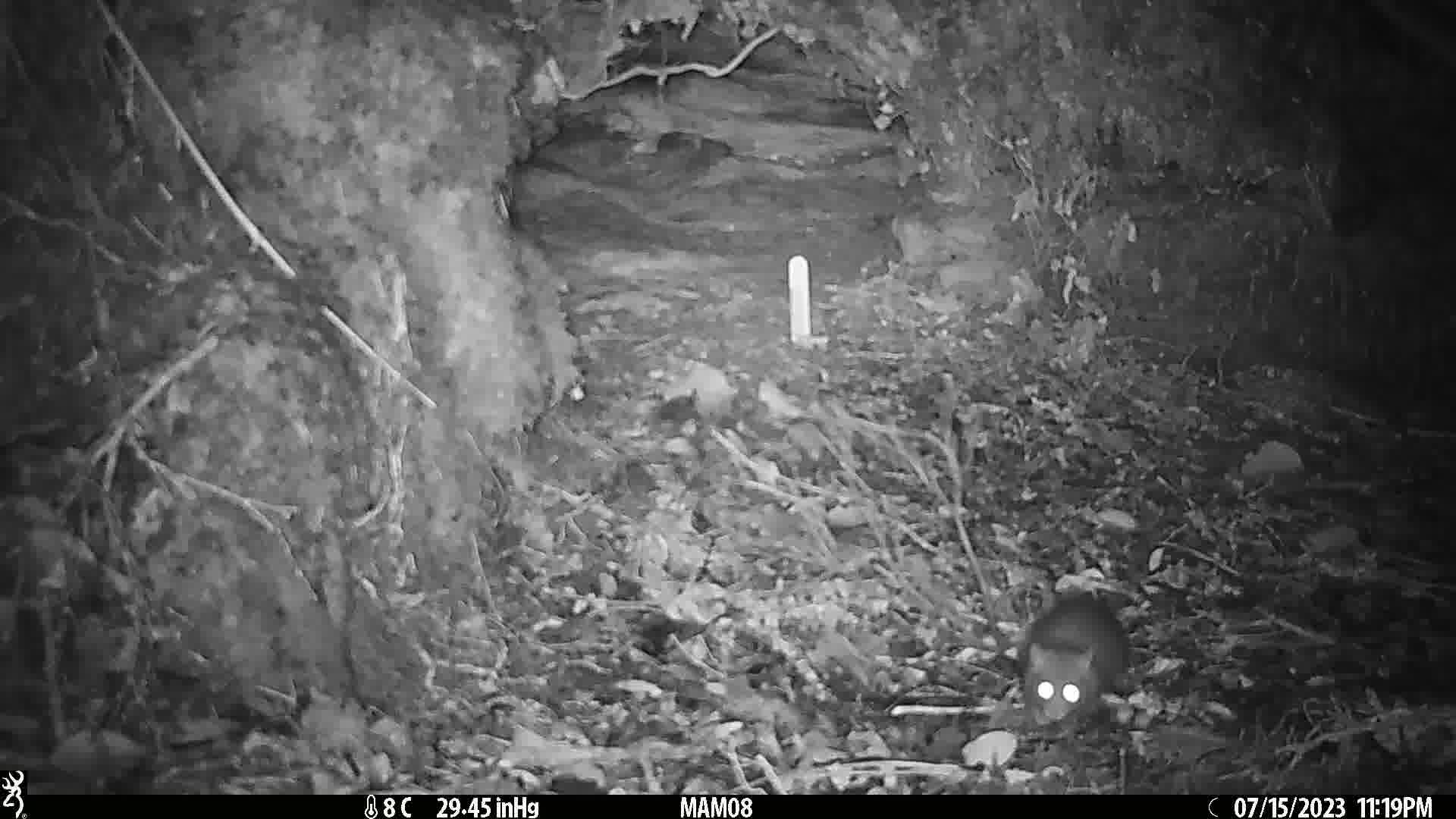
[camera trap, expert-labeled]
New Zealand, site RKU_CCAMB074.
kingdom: Animalia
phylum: Chordata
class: Mammalia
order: Rodentia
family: Muridae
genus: Rattus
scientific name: Rattus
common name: rat